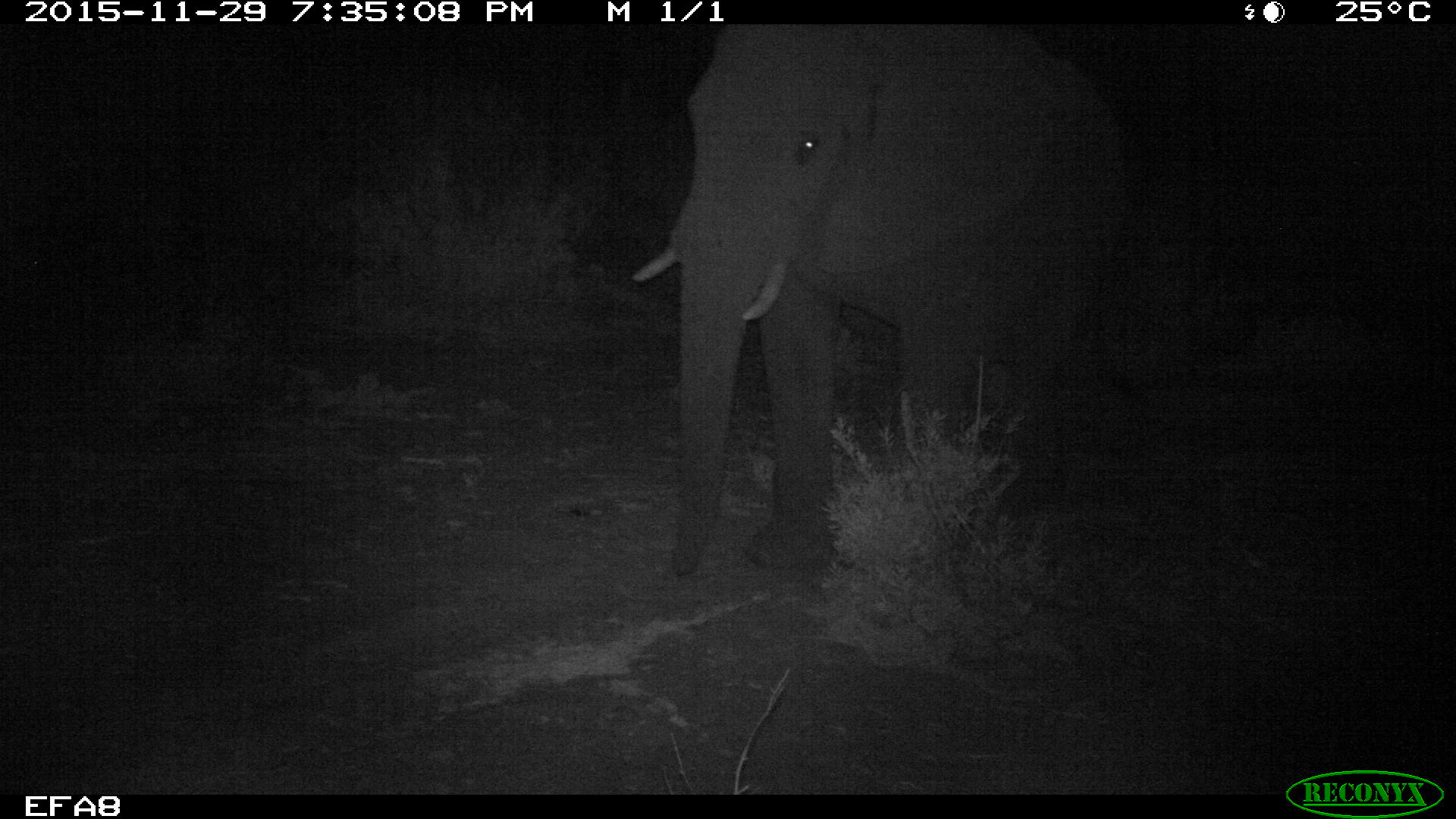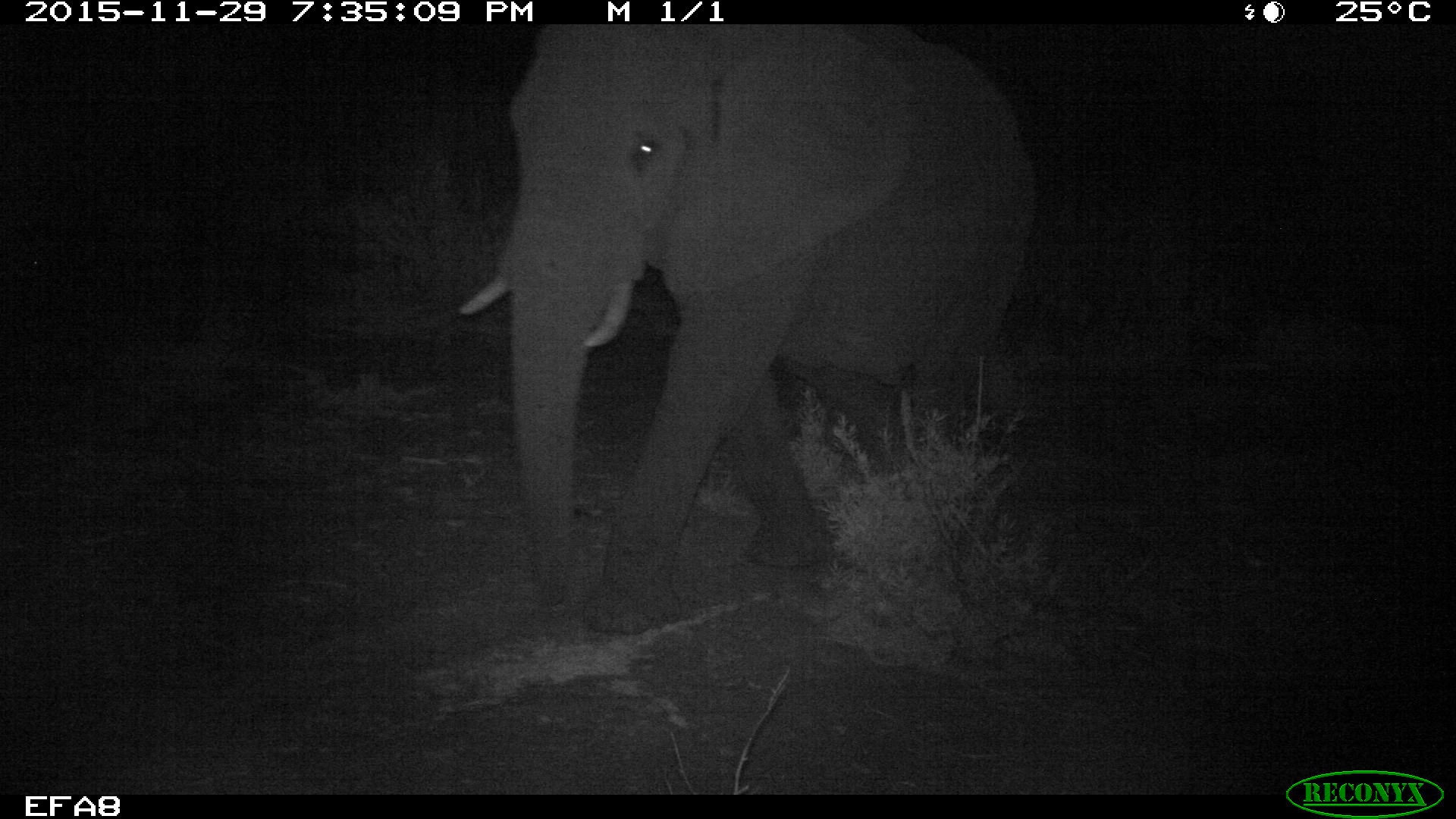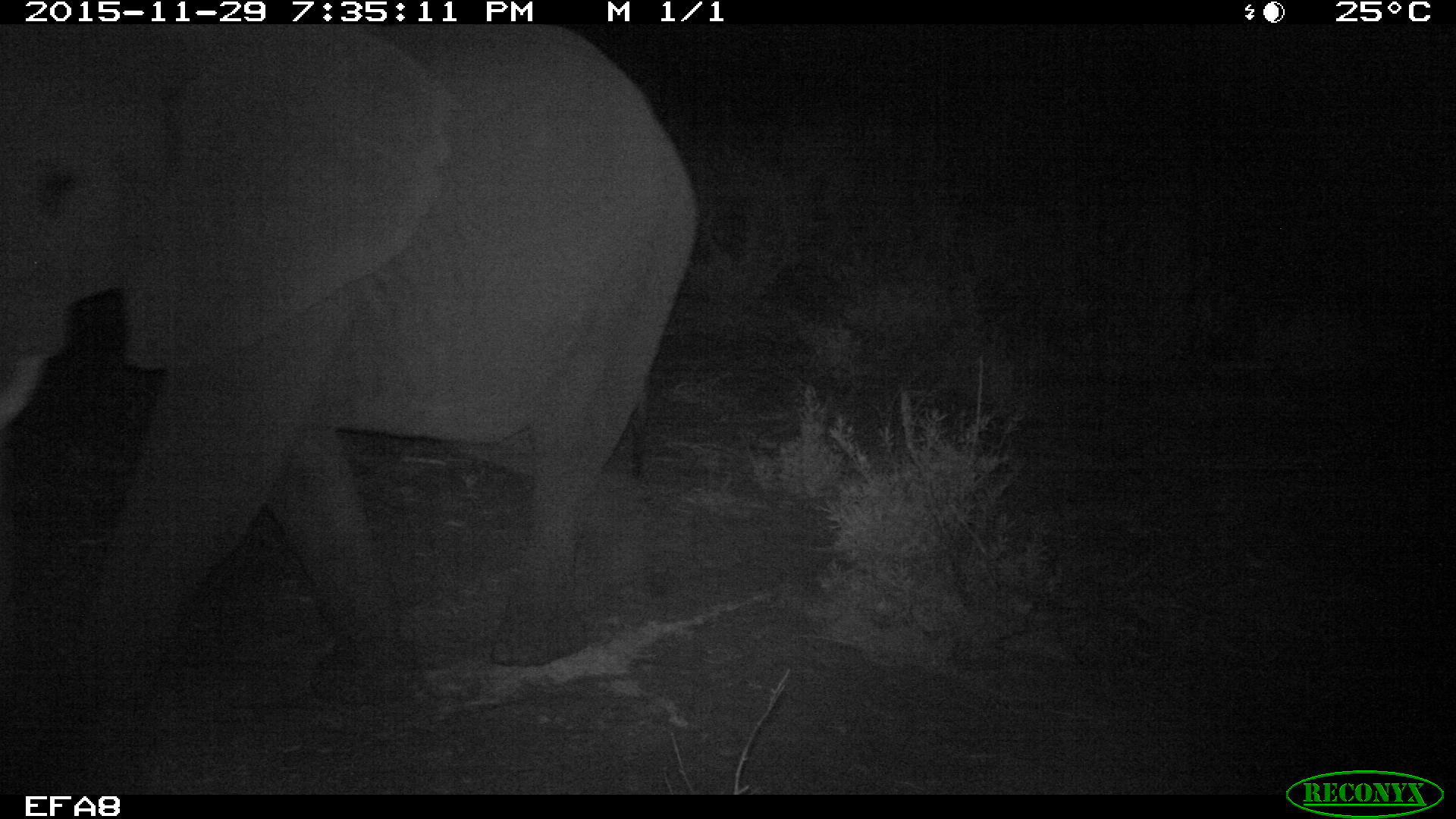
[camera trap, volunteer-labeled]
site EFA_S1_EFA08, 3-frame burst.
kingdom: Animalia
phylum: Chordata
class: Mammalia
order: Proboscidea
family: Elephantidae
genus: Loxodonta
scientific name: Loxodonta africana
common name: african bush elephant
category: elephant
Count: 1.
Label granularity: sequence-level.